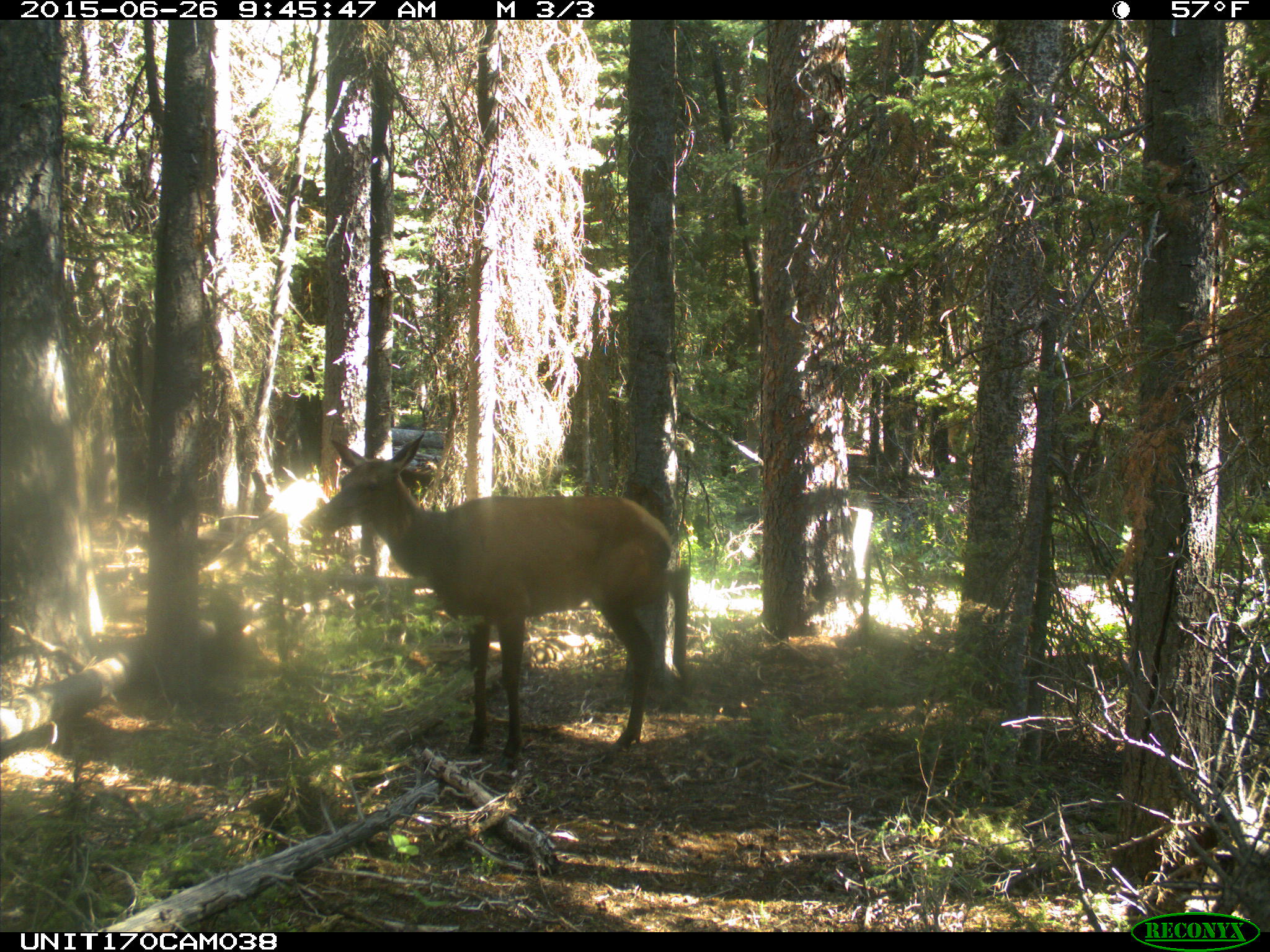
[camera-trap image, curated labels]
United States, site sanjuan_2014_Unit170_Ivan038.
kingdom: Animalia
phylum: Chordata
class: Mammalia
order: Artiodactyla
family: Cervidae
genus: Cervus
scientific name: Cervus elaphus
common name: red deer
Cervus elaphus (red deer).